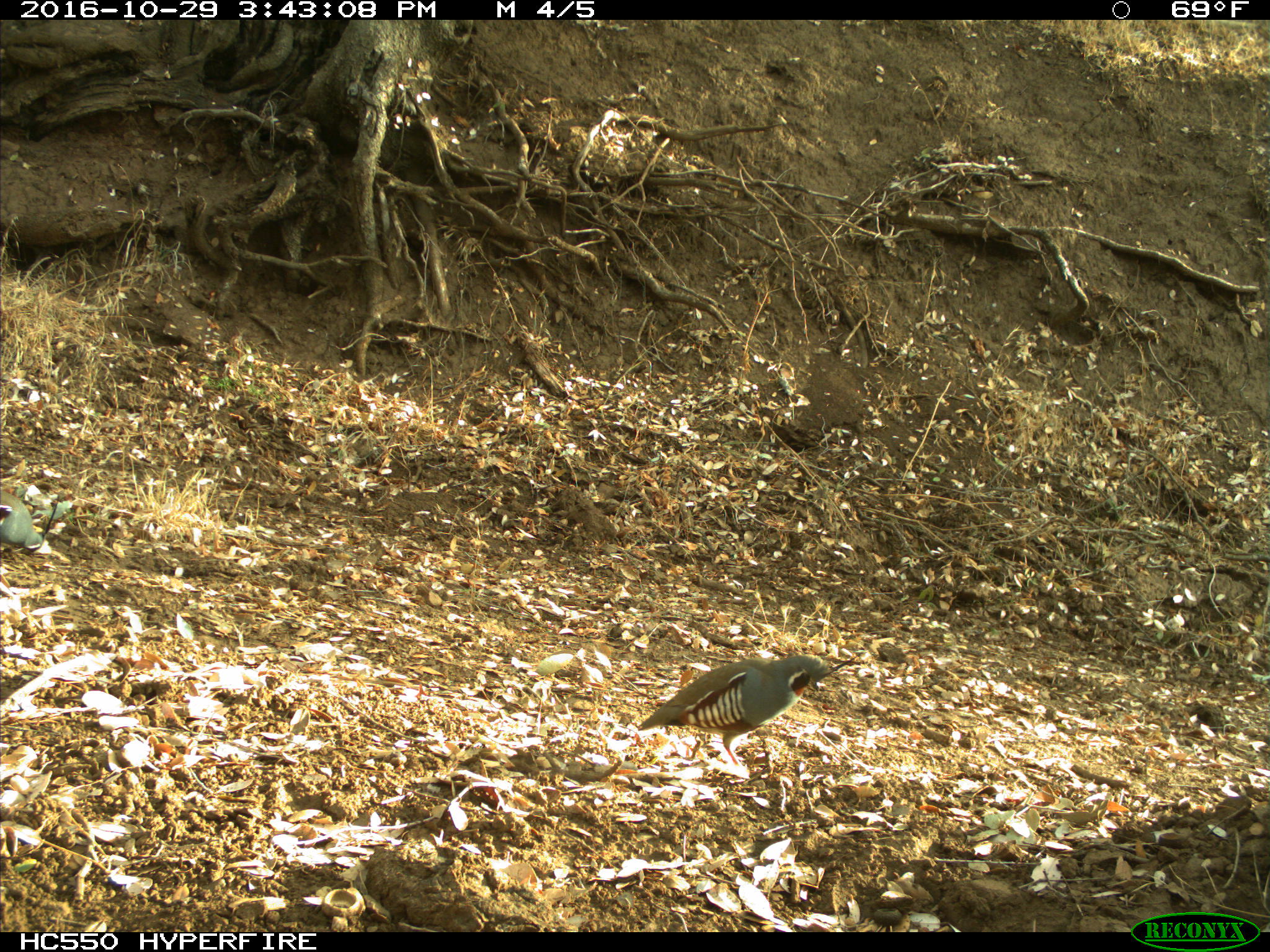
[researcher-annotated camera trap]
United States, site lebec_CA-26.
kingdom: Animalia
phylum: Chordata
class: Aves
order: Galliformes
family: Odontophoridae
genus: Callipepla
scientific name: Callipepla californica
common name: california quail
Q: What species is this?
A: Callipepla californica (california quail).